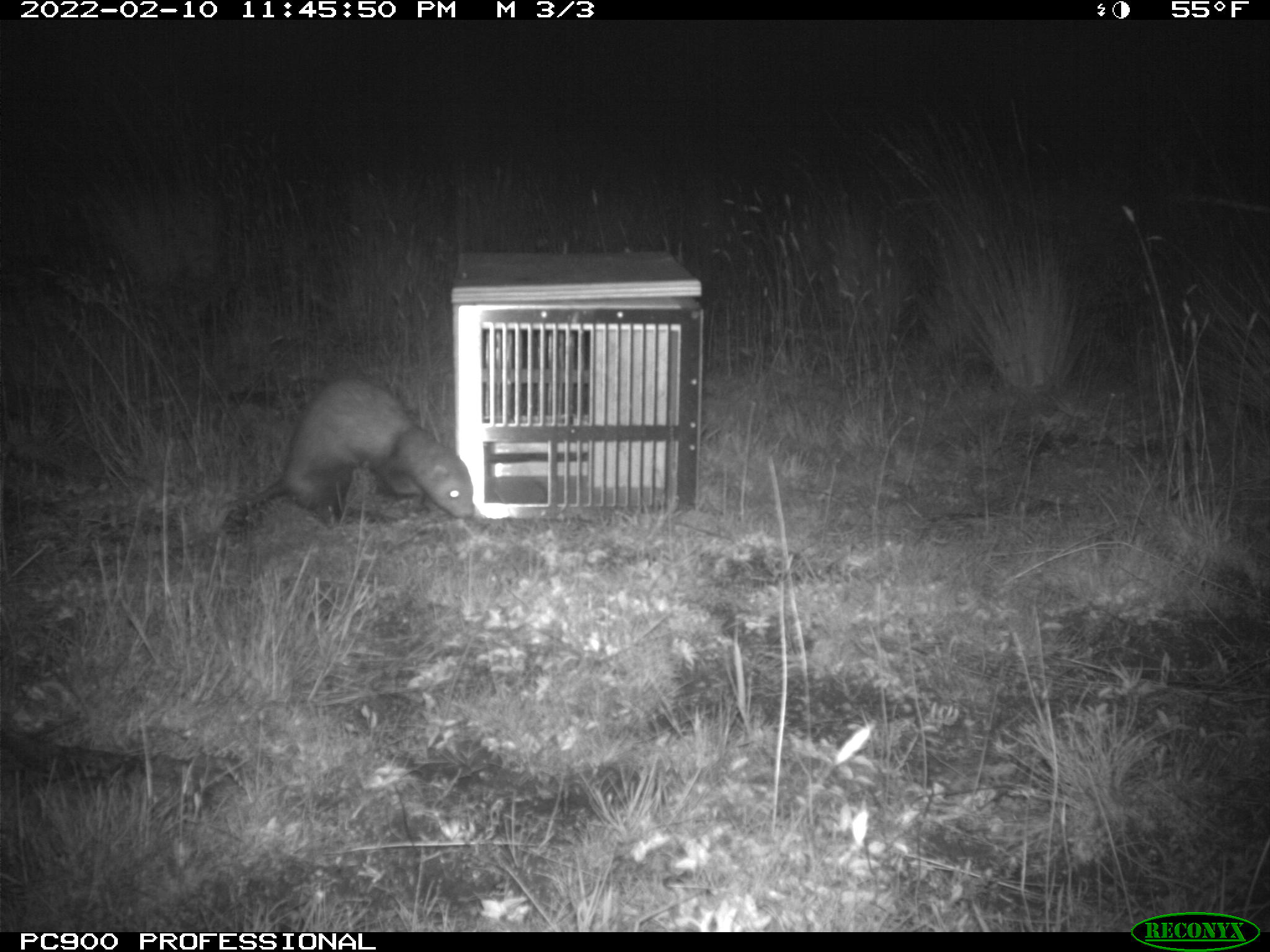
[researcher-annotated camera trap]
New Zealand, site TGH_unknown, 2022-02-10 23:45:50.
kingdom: Animalia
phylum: Chordata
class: Mammalia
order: Carnivora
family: Mustelidae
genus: Mustela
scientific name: Mustela furo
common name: ferret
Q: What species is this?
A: Ferret (Mustela furo).